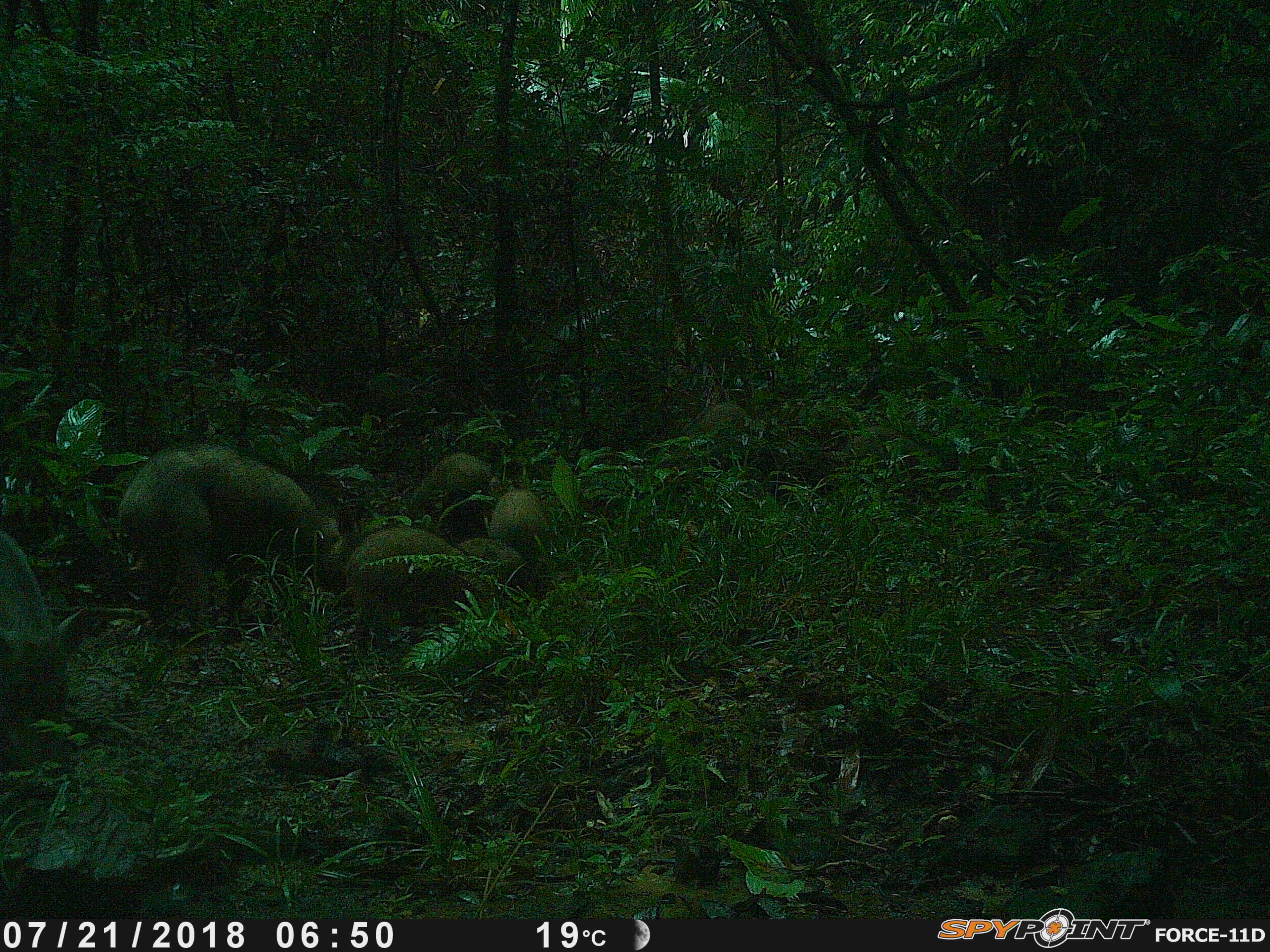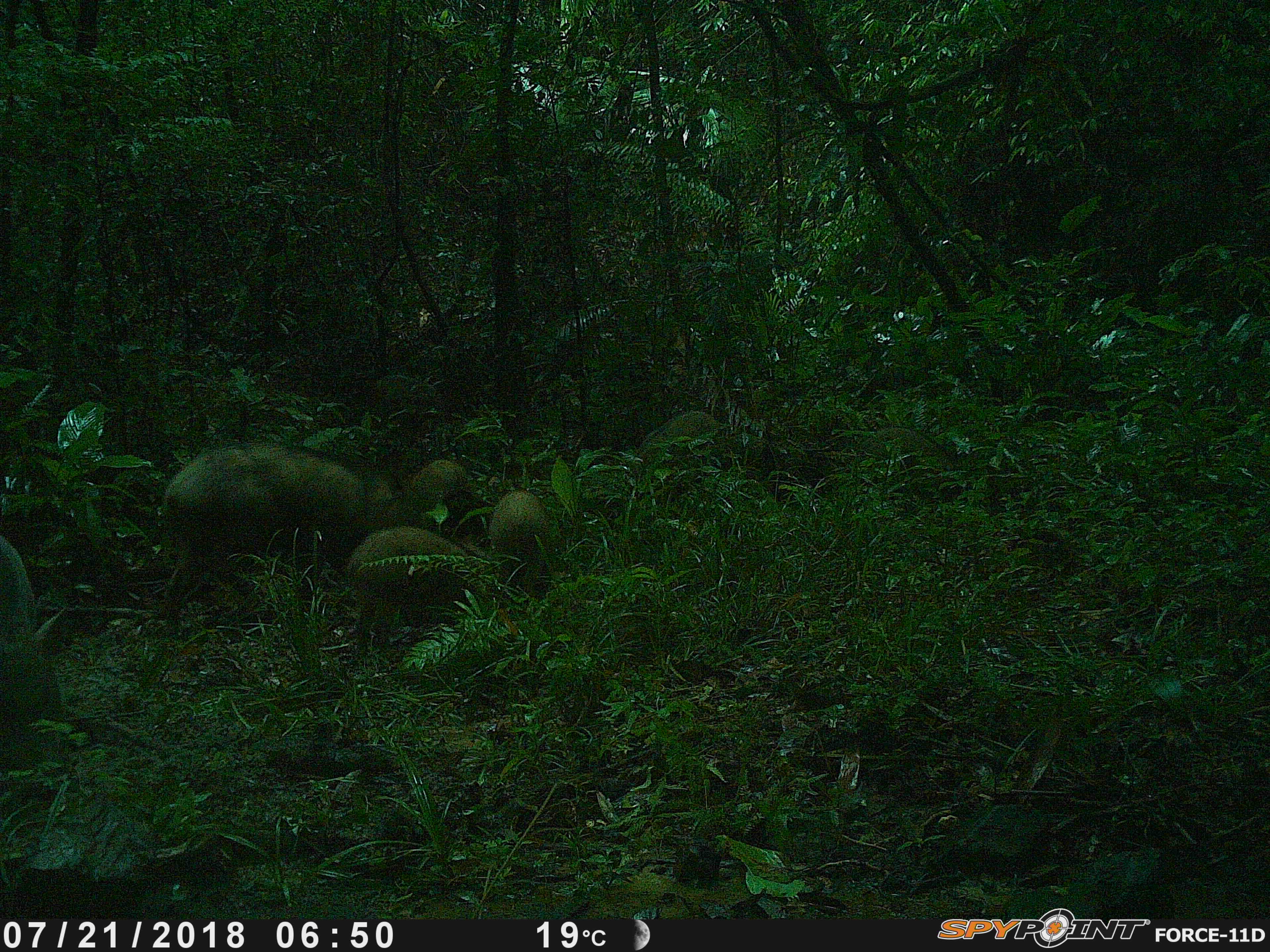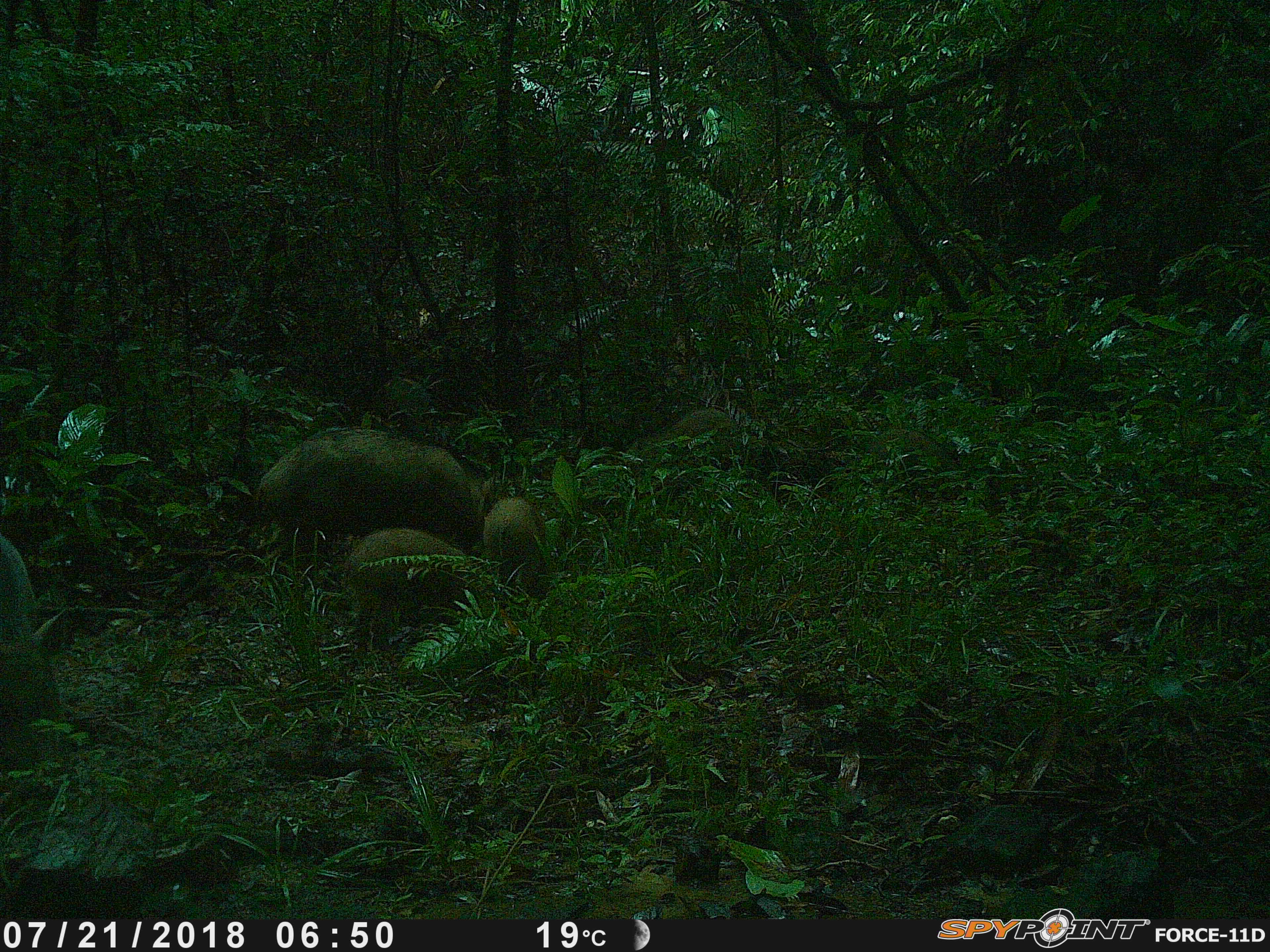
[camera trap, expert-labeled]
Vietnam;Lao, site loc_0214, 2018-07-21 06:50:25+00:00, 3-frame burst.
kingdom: Animalia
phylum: Chordata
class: Mammalia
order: Artiodactyla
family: Suidae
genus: Sus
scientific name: Sus scrofa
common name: eurasian wild pig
Eurasian wild pig (Sus scrofa). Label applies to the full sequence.